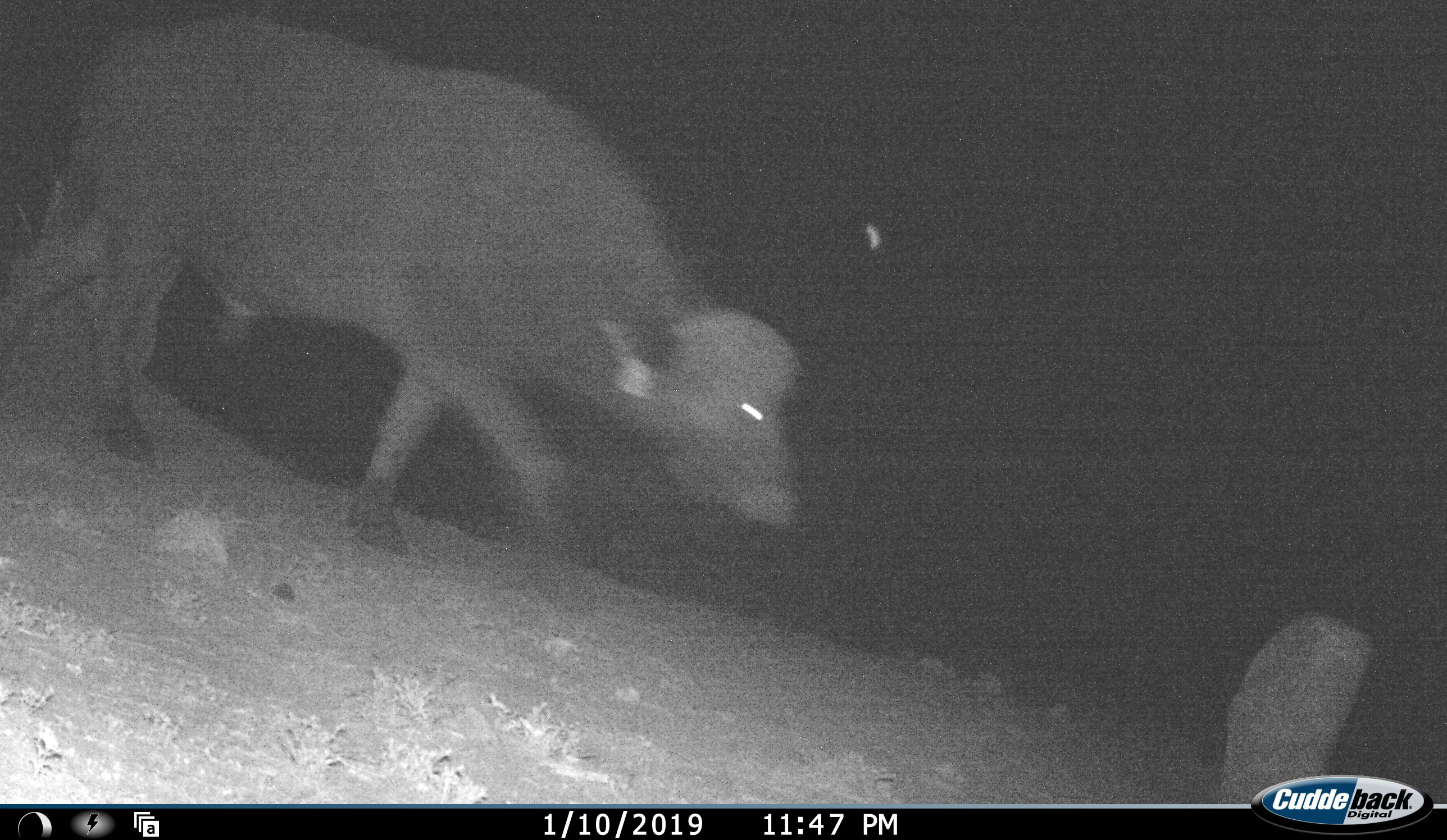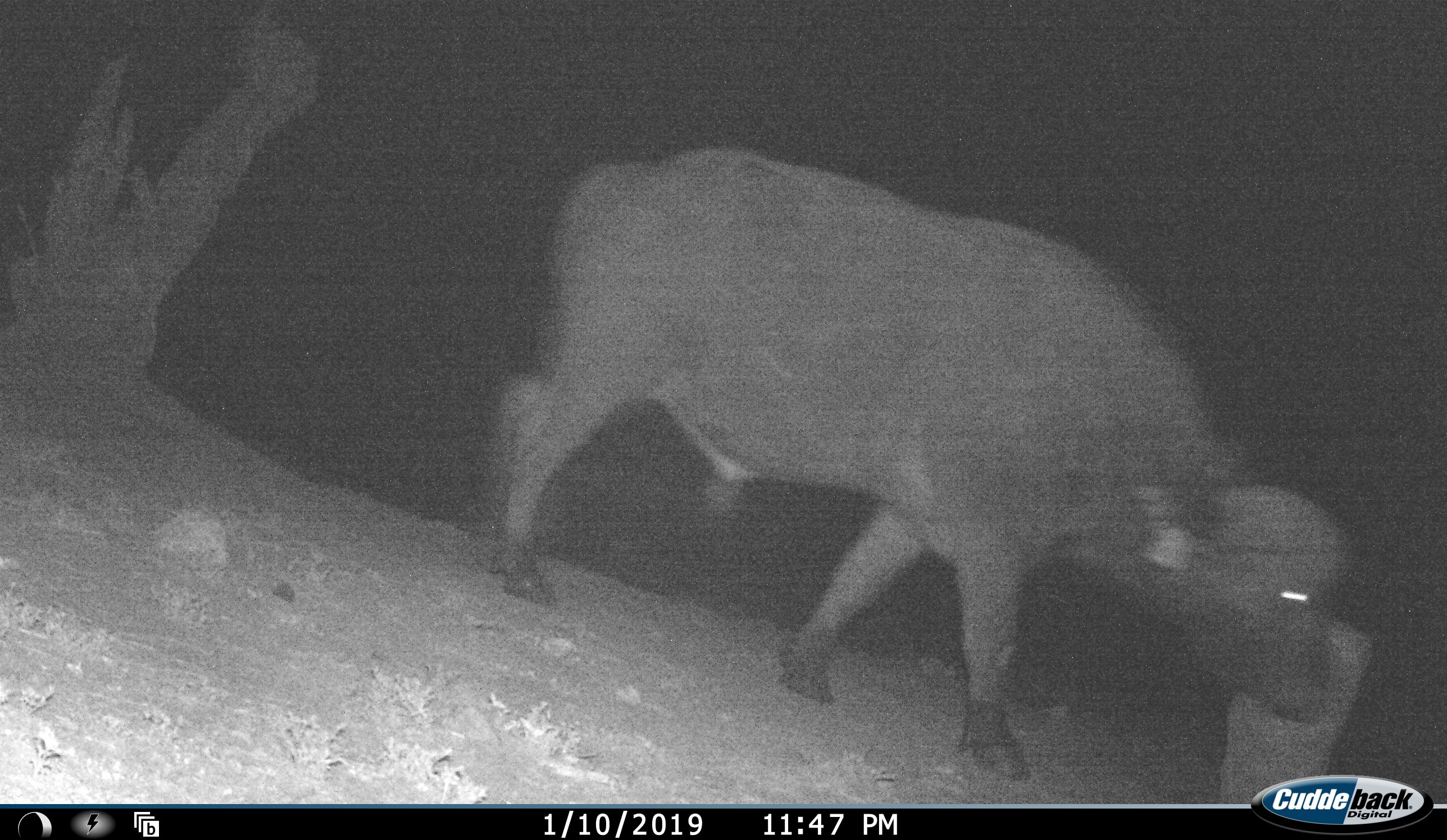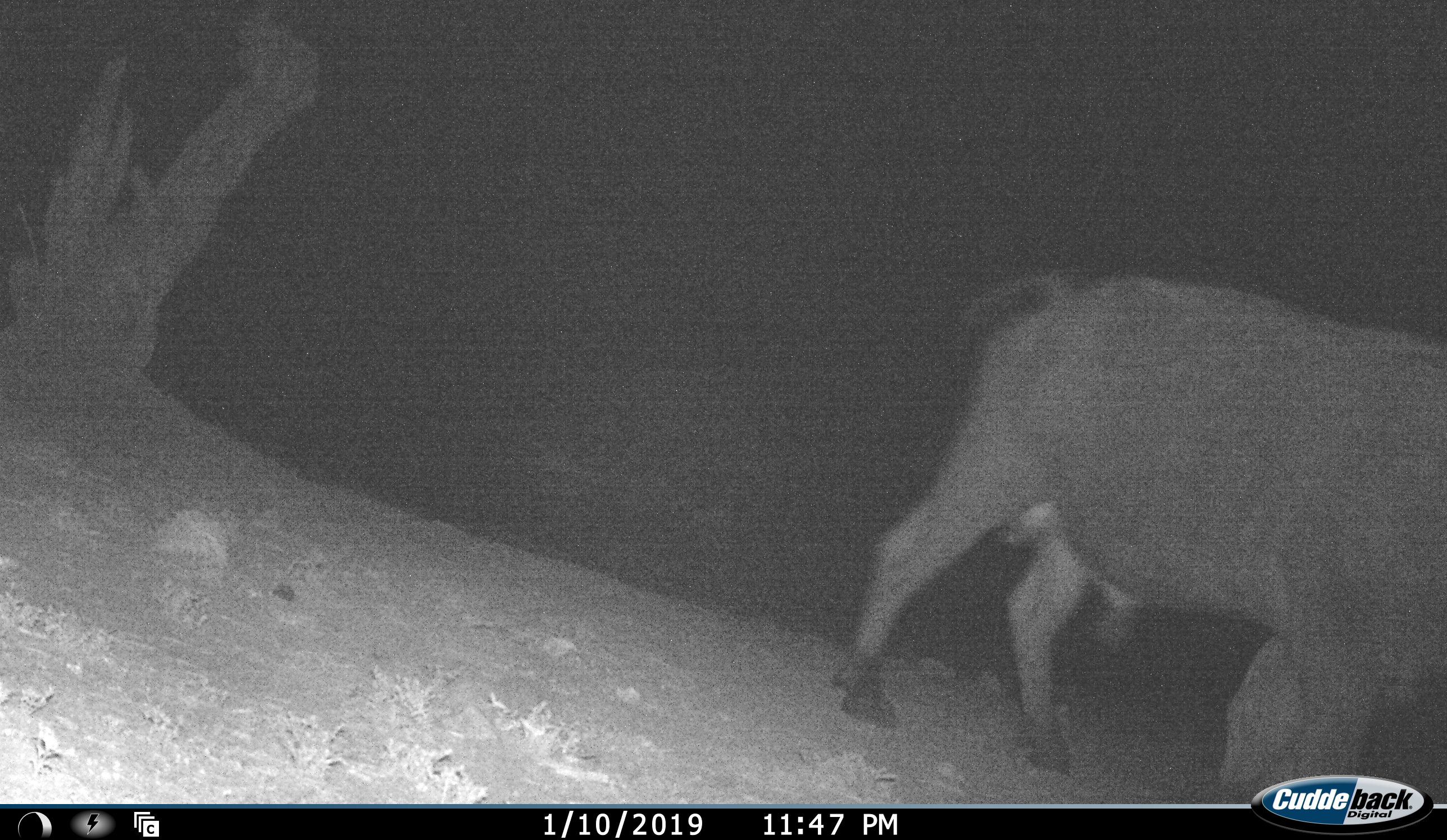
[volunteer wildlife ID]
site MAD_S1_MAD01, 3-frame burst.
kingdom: Animalia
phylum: Chordata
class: Mammalia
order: Artiodactyla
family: Bovidae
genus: Syncerus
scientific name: Syncerus caffer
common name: african buffalo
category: buffalo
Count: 1.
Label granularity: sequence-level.